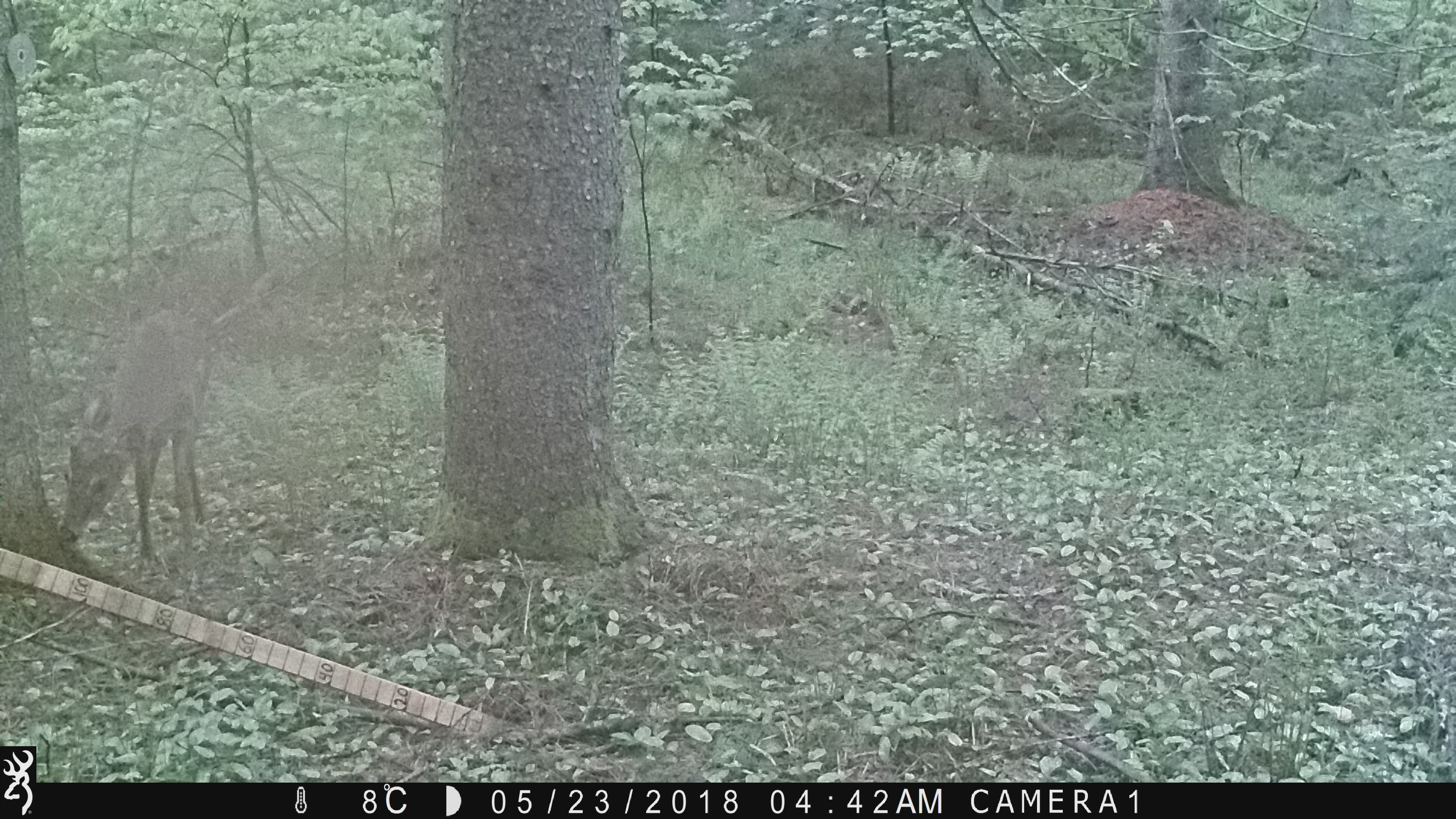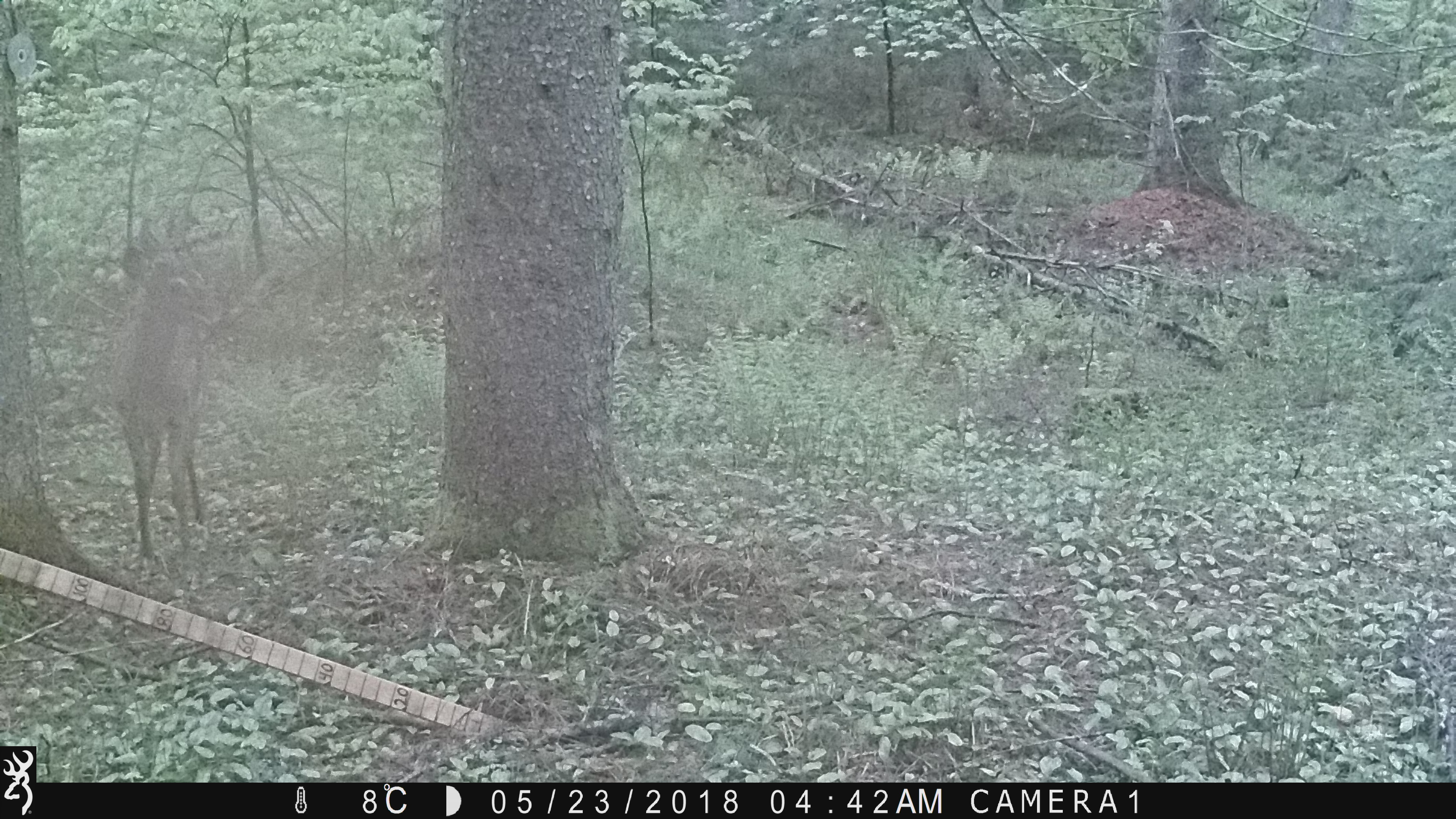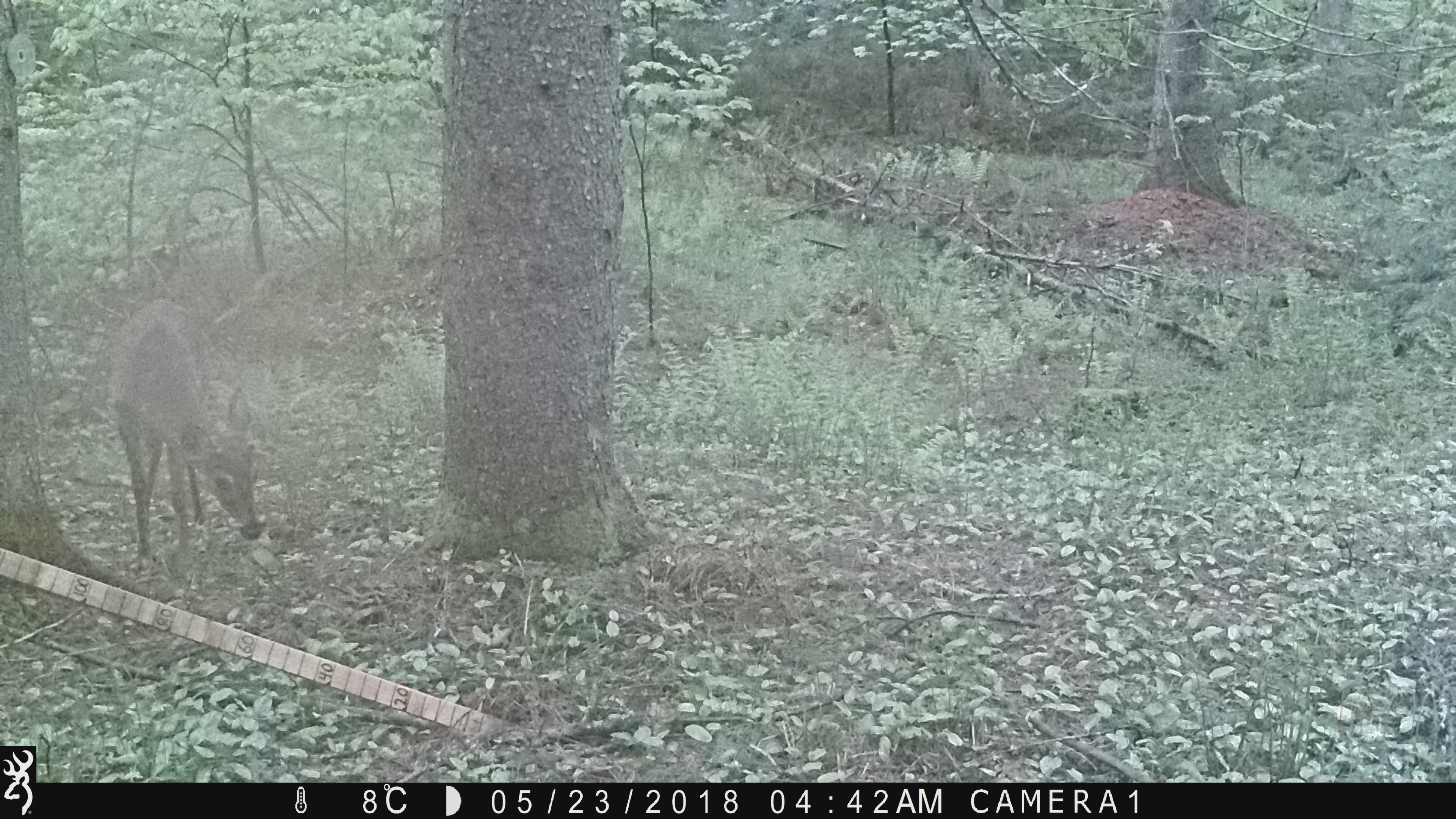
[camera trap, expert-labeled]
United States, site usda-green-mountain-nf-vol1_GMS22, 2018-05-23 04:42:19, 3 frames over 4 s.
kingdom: Animalia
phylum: Chordata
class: Mammalia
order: Artiodactyla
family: Cervidae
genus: Odocoileus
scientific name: Odocoileus virginianus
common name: white-tailed deer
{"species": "white-tailed deer (Odocoileus virginianus)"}